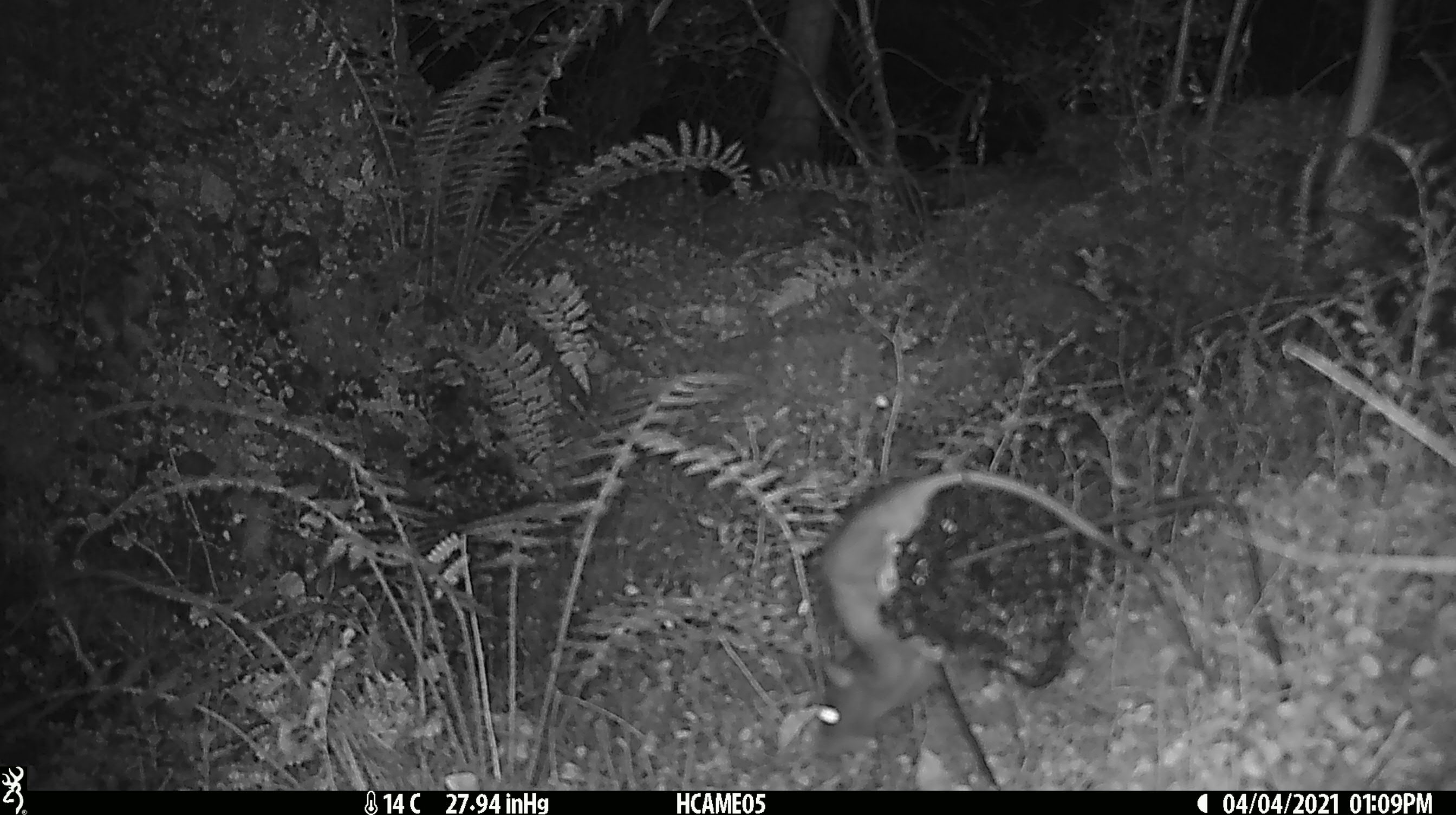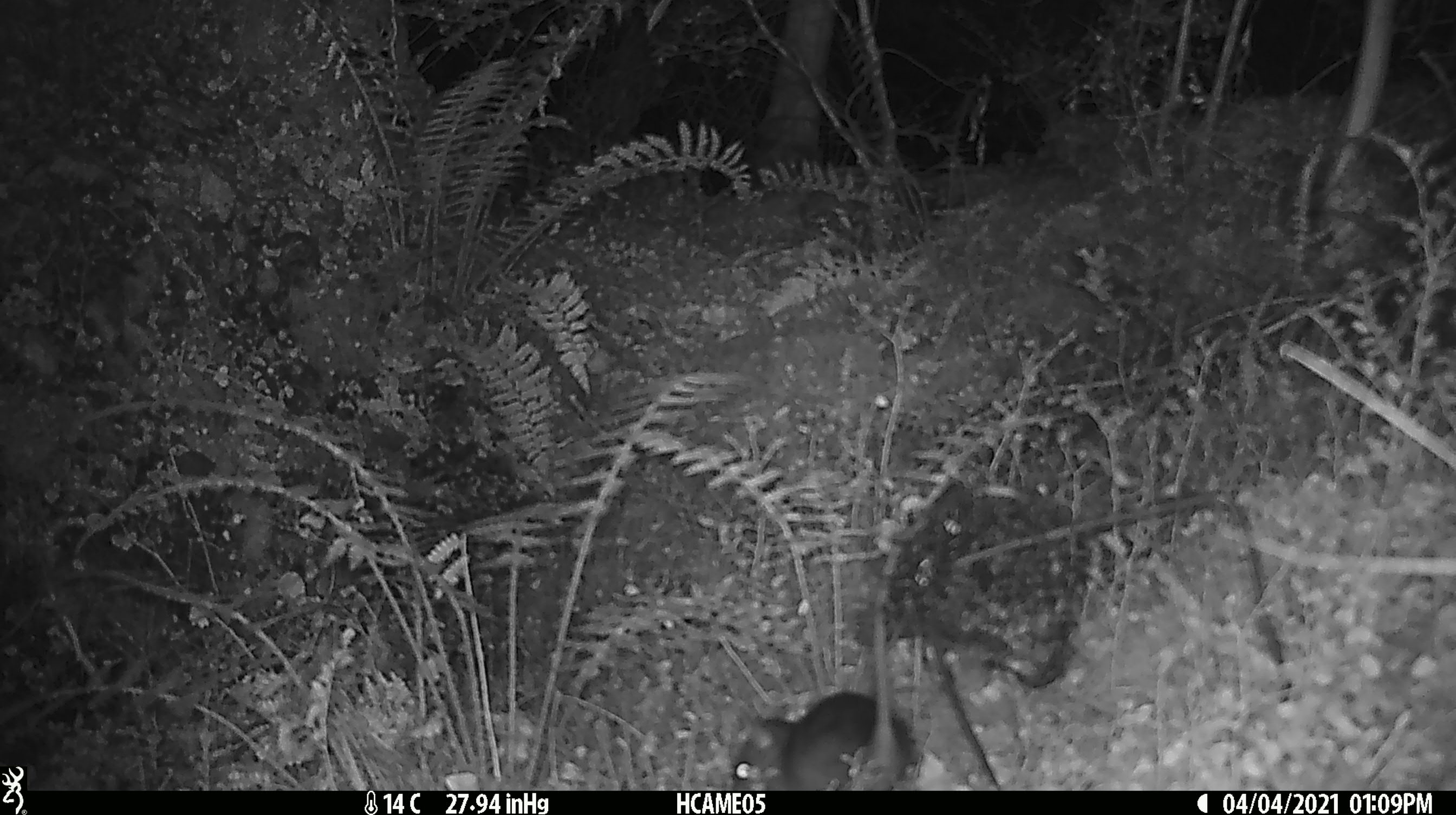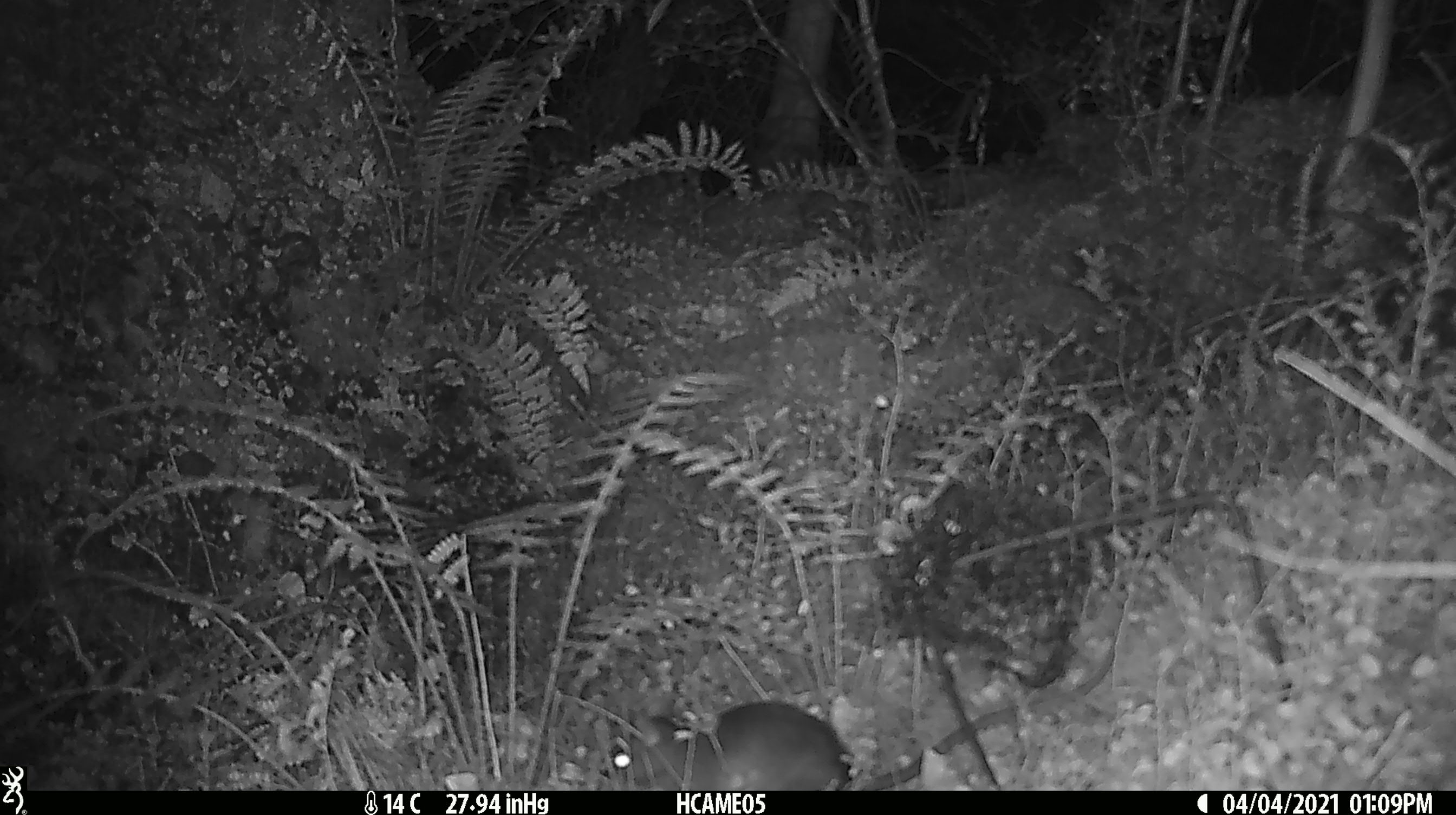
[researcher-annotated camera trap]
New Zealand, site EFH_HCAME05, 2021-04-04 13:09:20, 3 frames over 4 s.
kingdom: Animalia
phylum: Chordata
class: Mammalia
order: Rodentia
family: Muridae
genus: Rattus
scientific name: Rattus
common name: rat